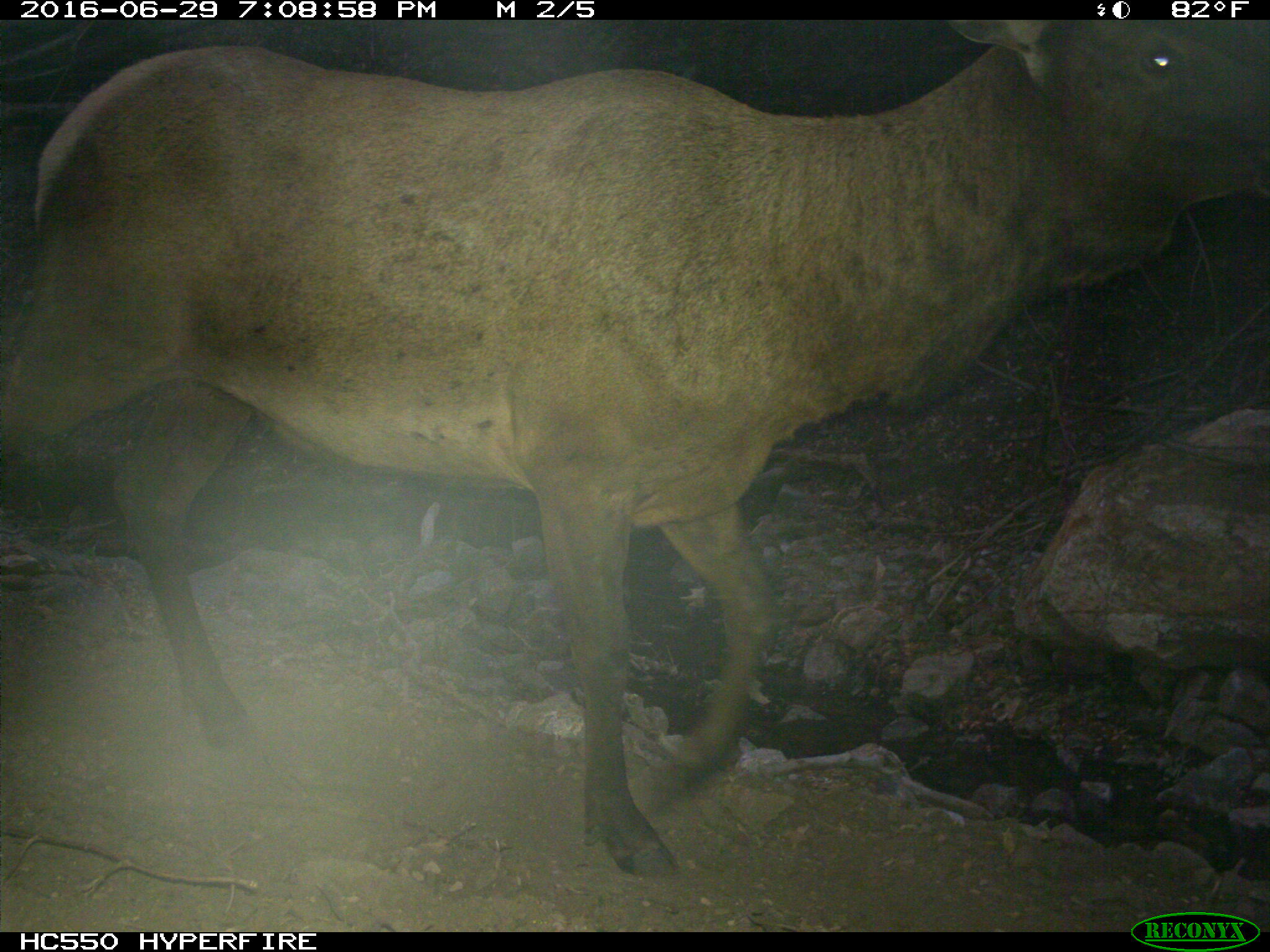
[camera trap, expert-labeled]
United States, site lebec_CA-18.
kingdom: Animalia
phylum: Chordata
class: Mammalia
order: Artiodactyla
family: Cervidae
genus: Cervus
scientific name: Cervus canadensis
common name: elk